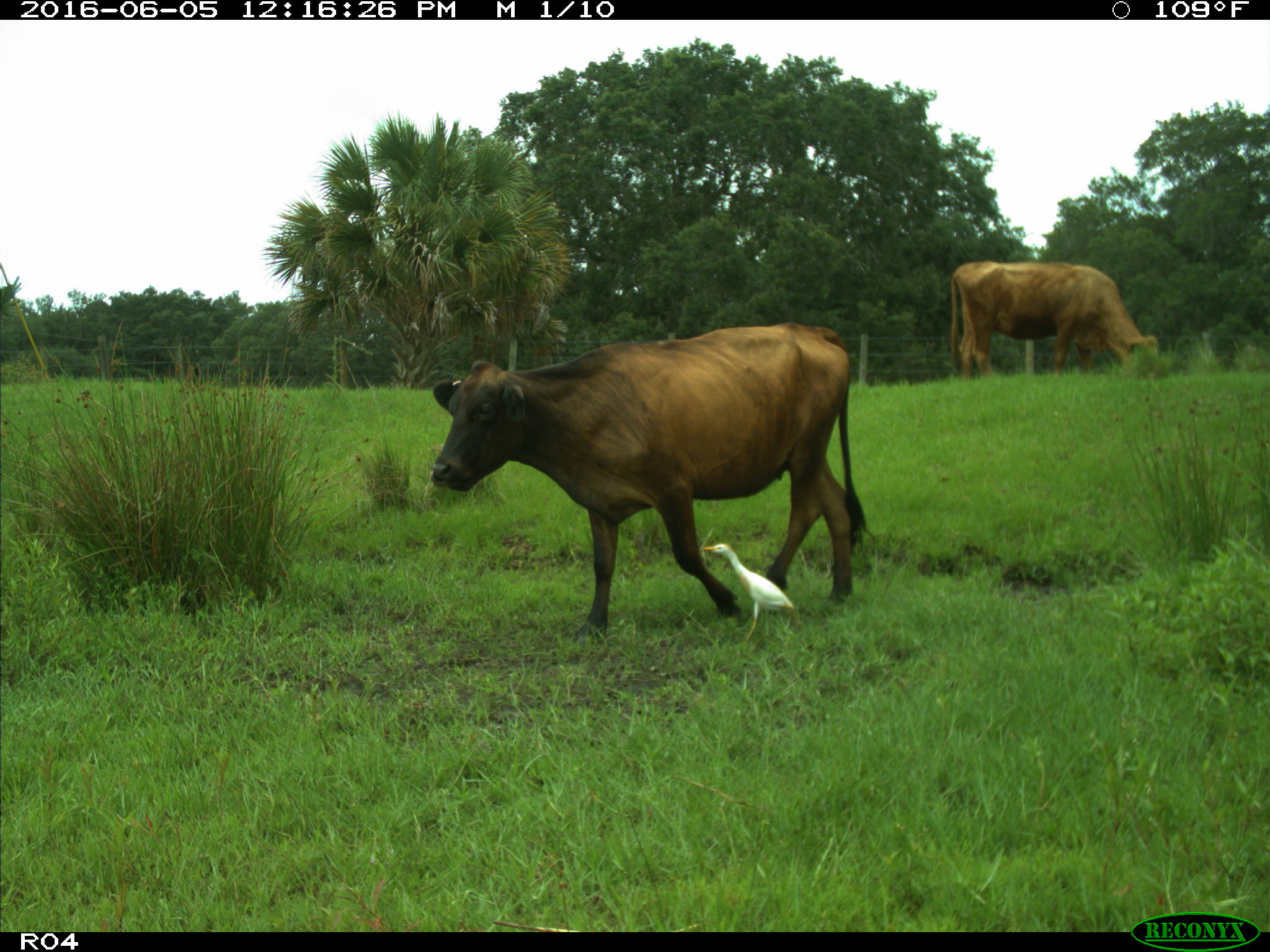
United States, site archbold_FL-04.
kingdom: Animalia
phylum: Chordata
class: Mammalia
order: Artiodactyla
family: Bovidae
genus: Bos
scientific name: Bos taurus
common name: domestic cow